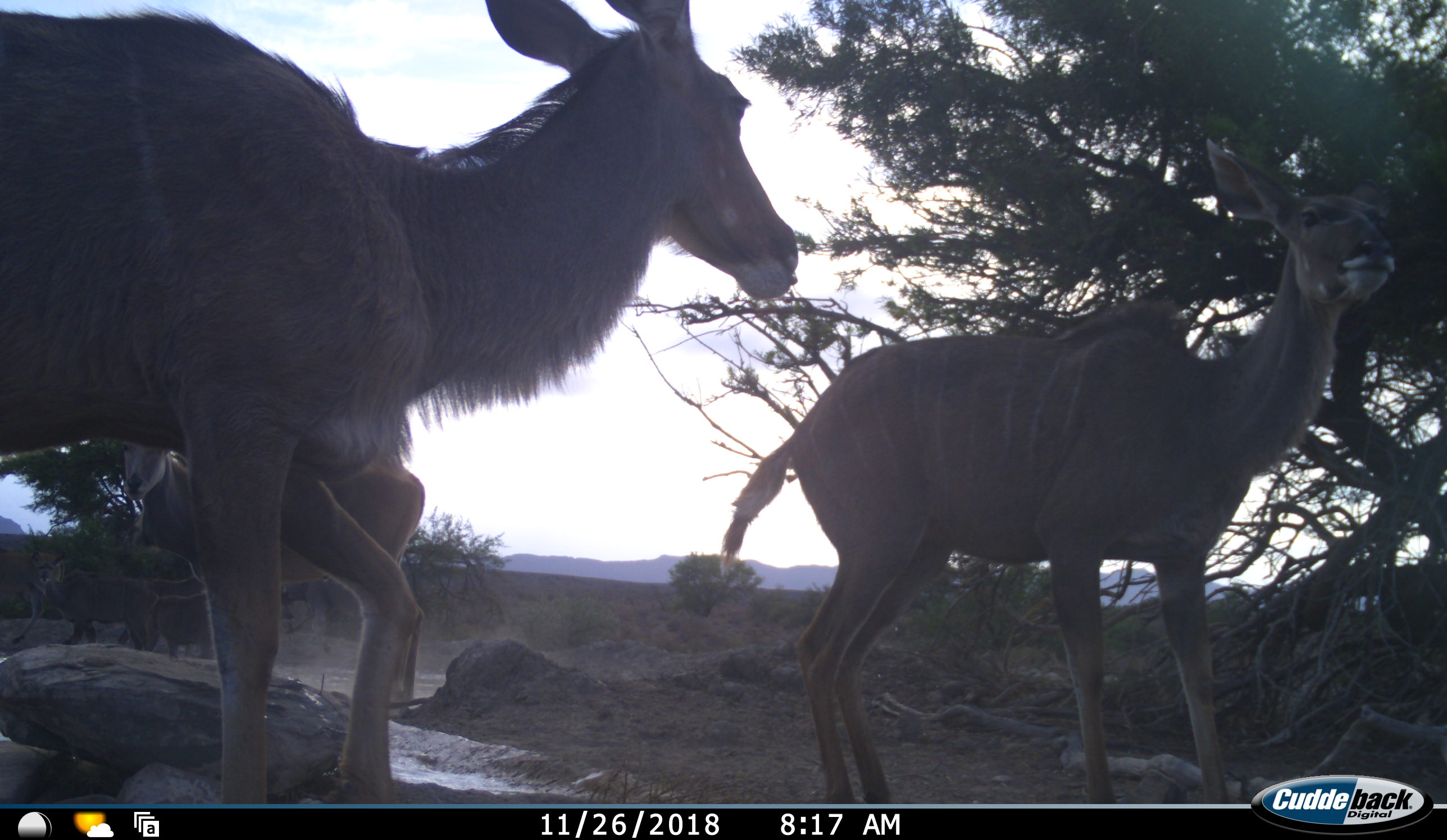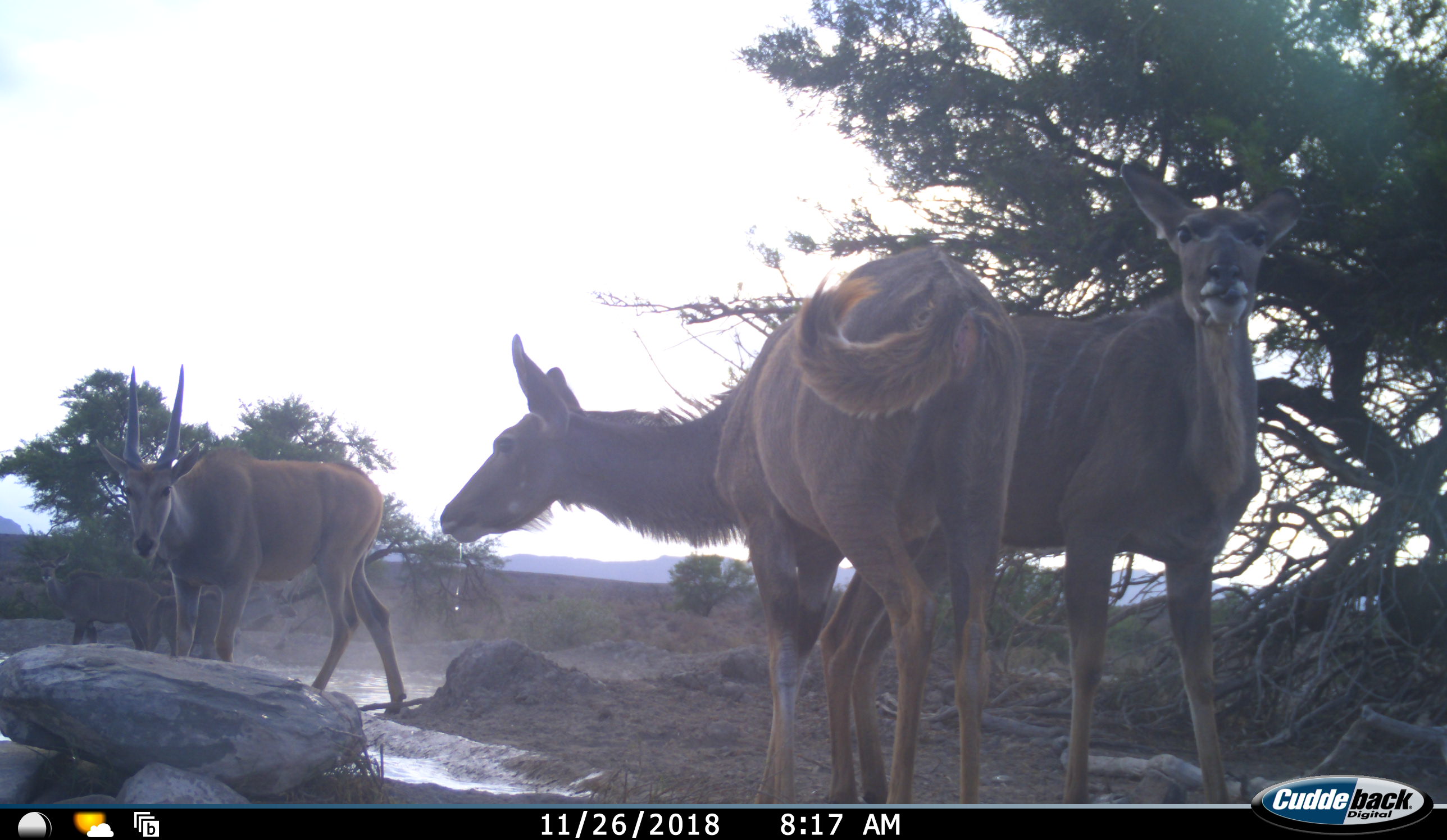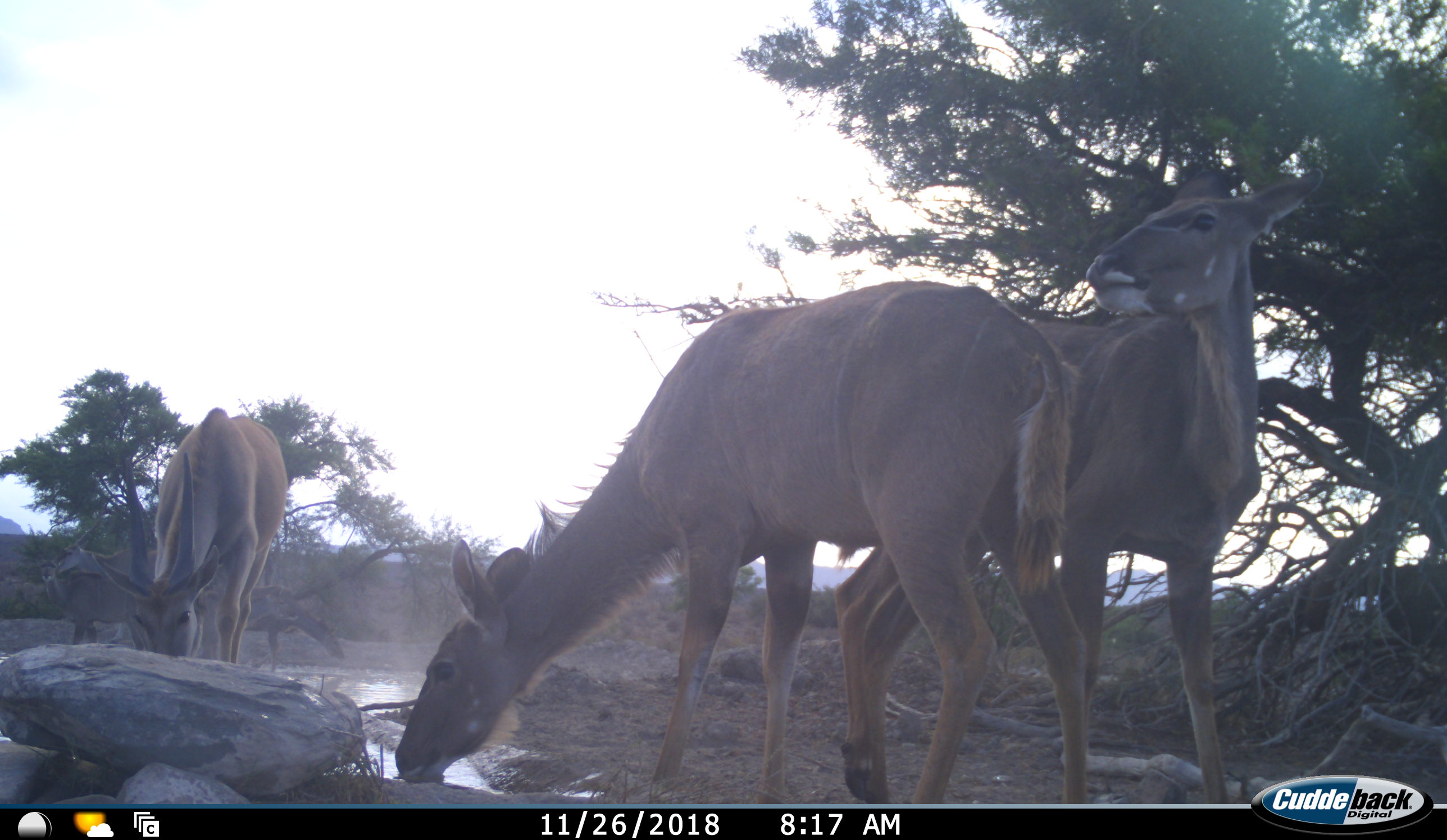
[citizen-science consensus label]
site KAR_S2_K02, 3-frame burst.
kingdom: Animalia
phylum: Chordata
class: Mammalia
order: Artiodactyla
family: Bovidae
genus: Tragelaphus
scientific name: Tragelaphus oryx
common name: eland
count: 1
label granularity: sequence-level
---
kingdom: Animalia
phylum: Chordata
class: Mammalia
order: Artiodactyla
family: Bovidae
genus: Tragelaphus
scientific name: Tragelaphus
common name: kudu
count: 4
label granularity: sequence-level